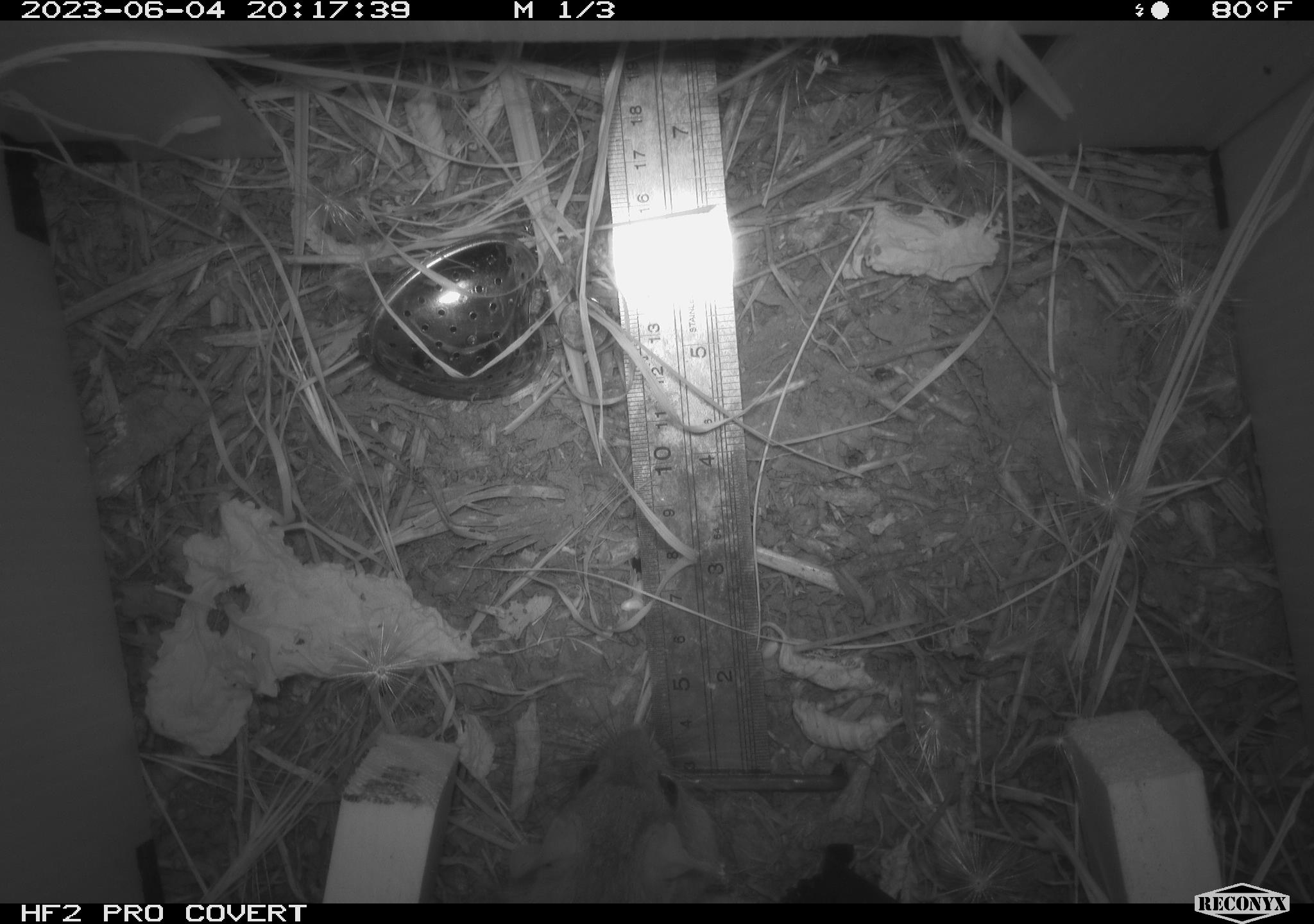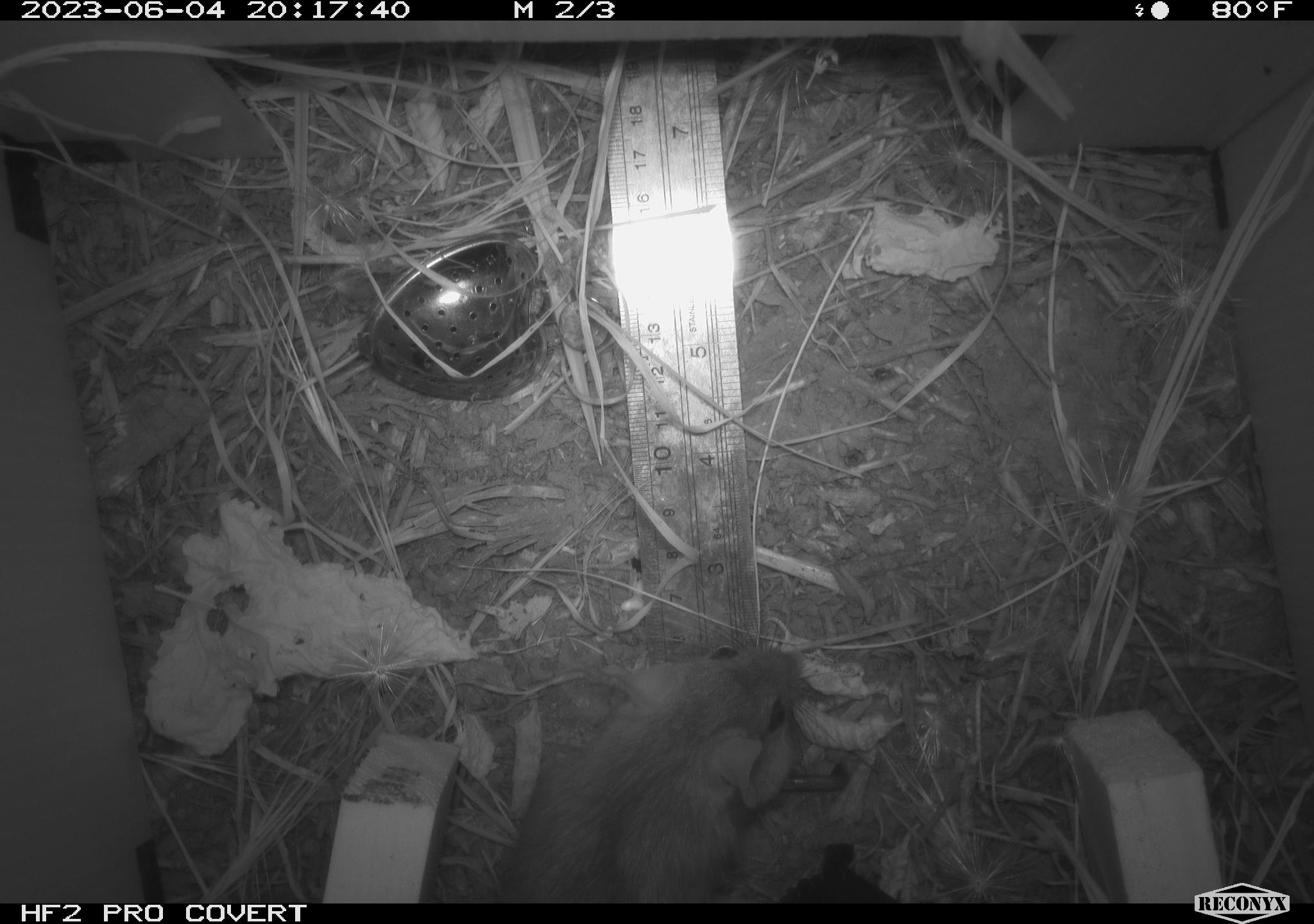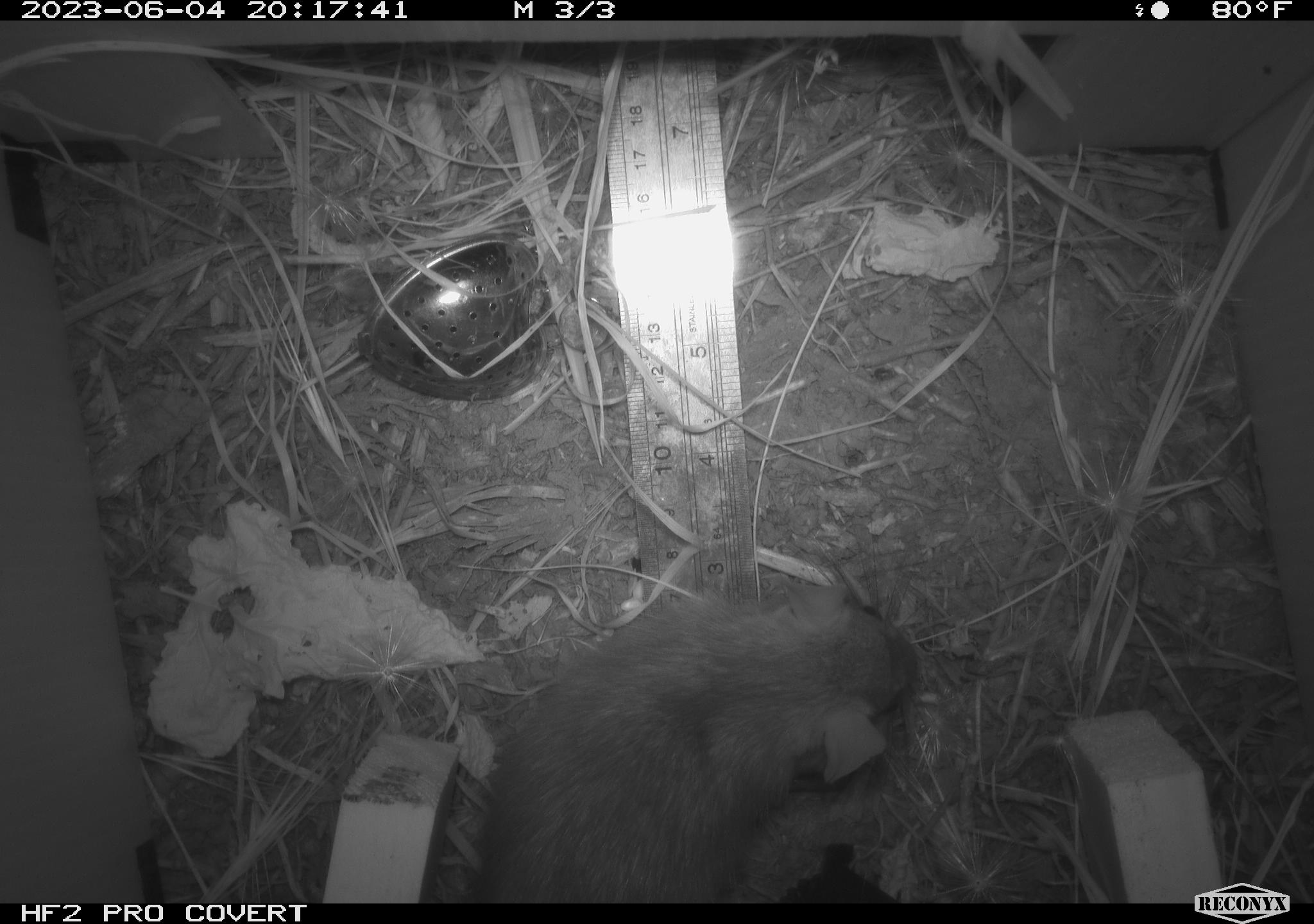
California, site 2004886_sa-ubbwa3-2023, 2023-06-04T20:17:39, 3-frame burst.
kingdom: Animalia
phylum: Chordata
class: Mammalia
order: Rodentia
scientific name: Rodentia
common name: mouse species